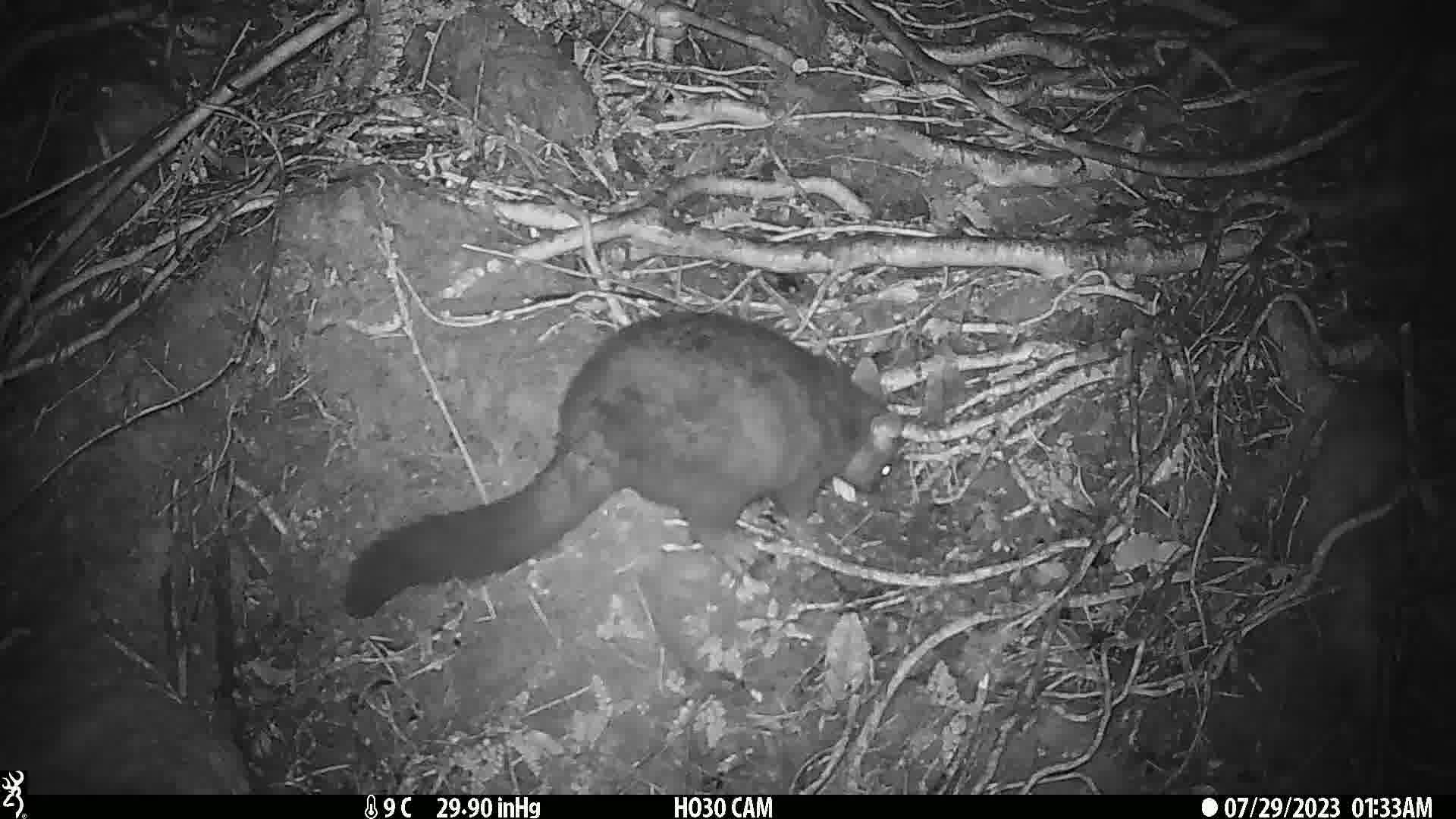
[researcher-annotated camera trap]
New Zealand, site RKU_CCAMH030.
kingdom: Animalia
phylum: Chordata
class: Mammalia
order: Diprotodontia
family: Phalangeridae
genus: Trichosurus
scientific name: Trichosurus vulpecula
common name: common brushtail possum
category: possum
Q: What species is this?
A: Possum (common brushtail possum) (Trichosurus vulpecula).